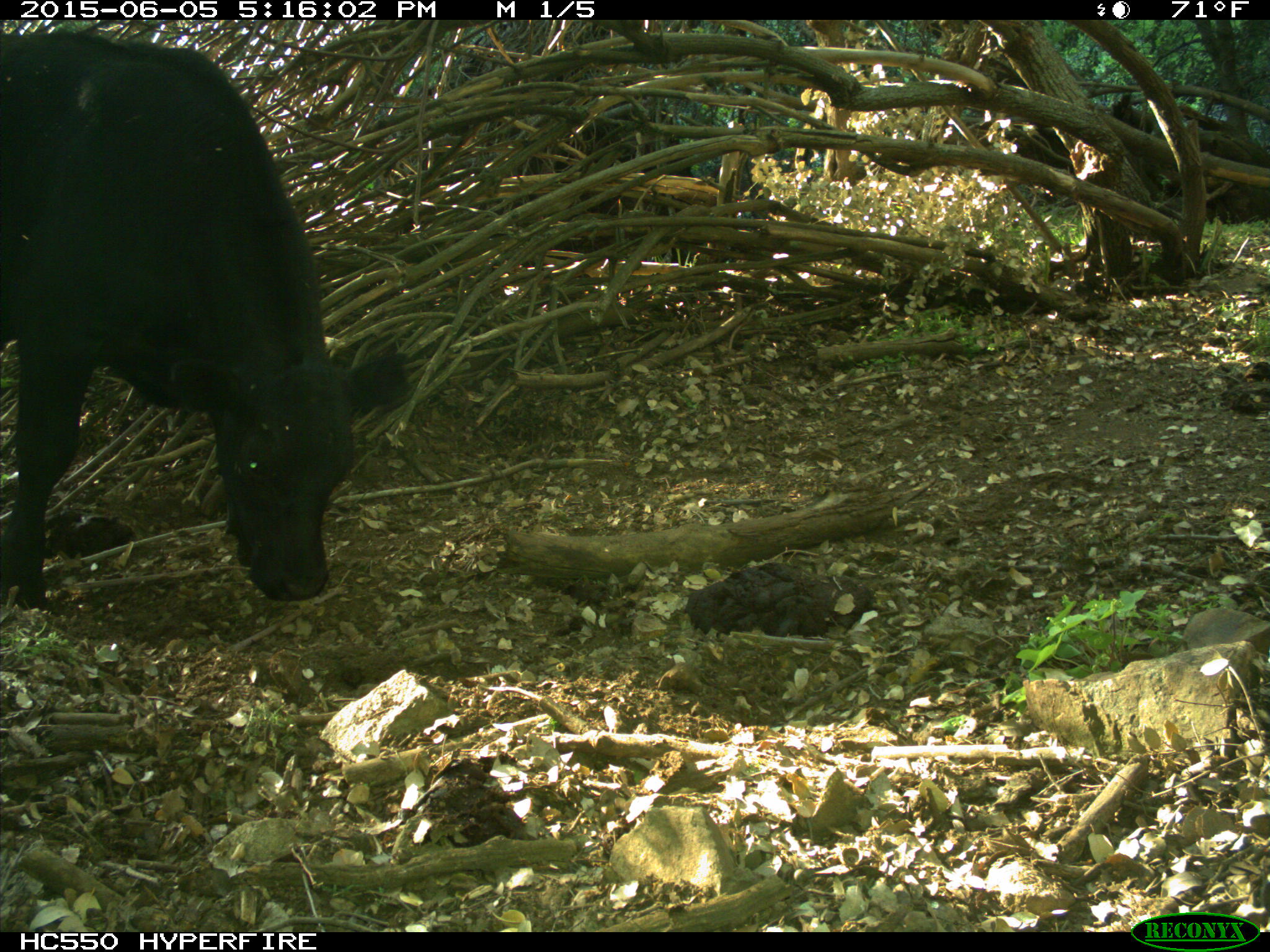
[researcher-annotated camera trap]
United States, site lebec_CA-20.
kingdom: Animalia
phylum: Chordata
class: Mammalia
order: Artiodactyla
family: Bovidae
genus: Bos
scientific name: Bos taurus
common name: domestic cow